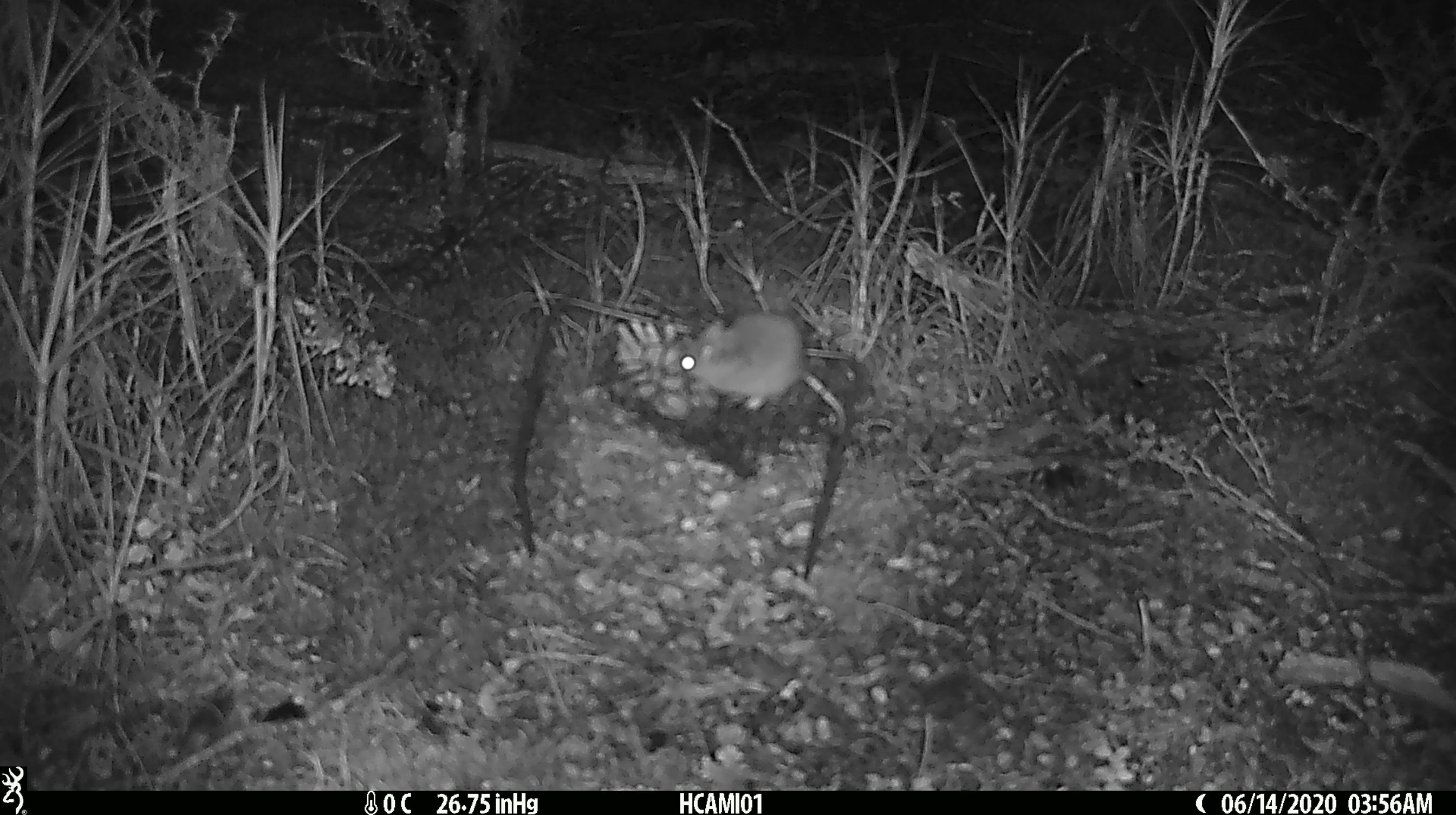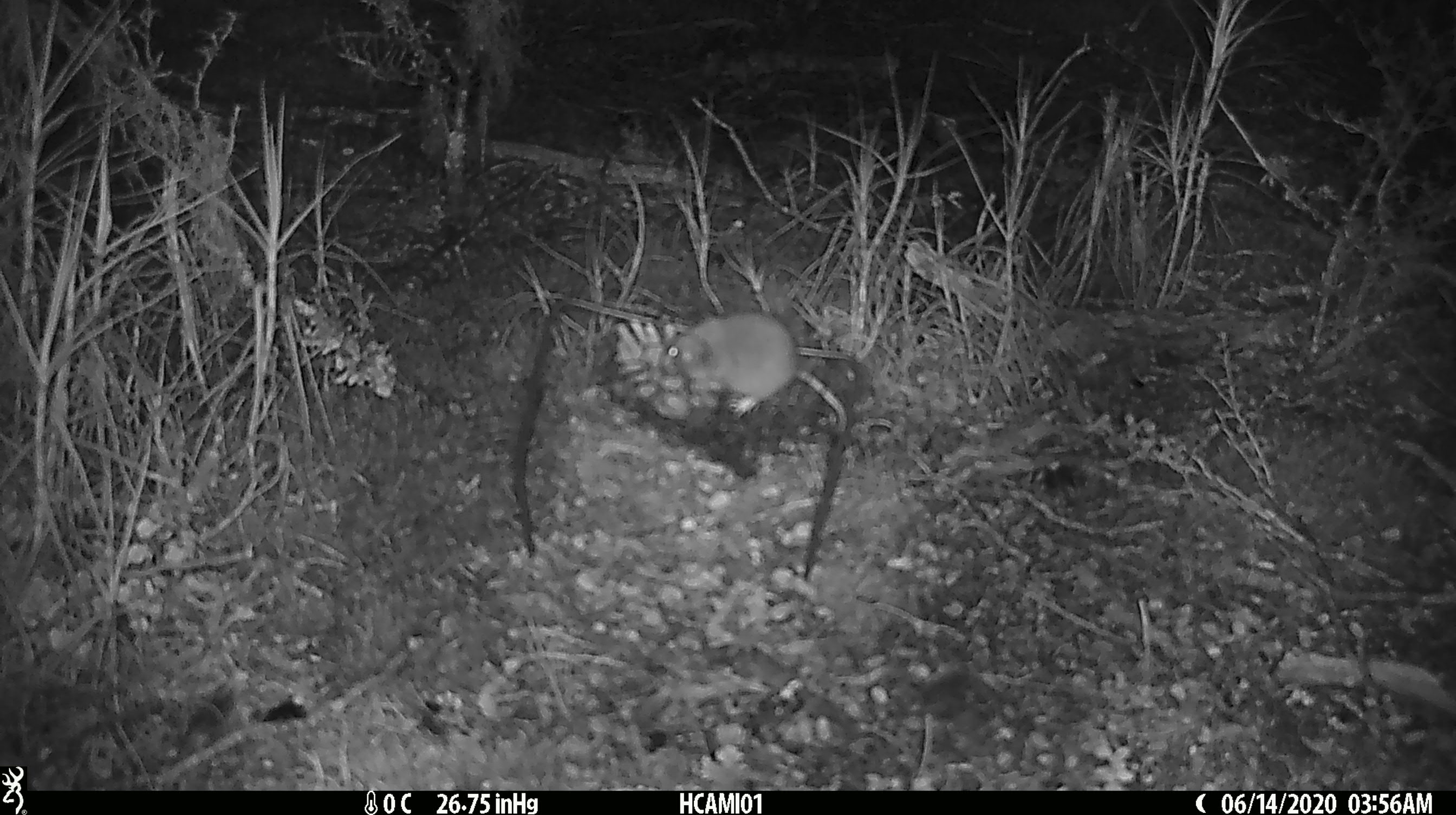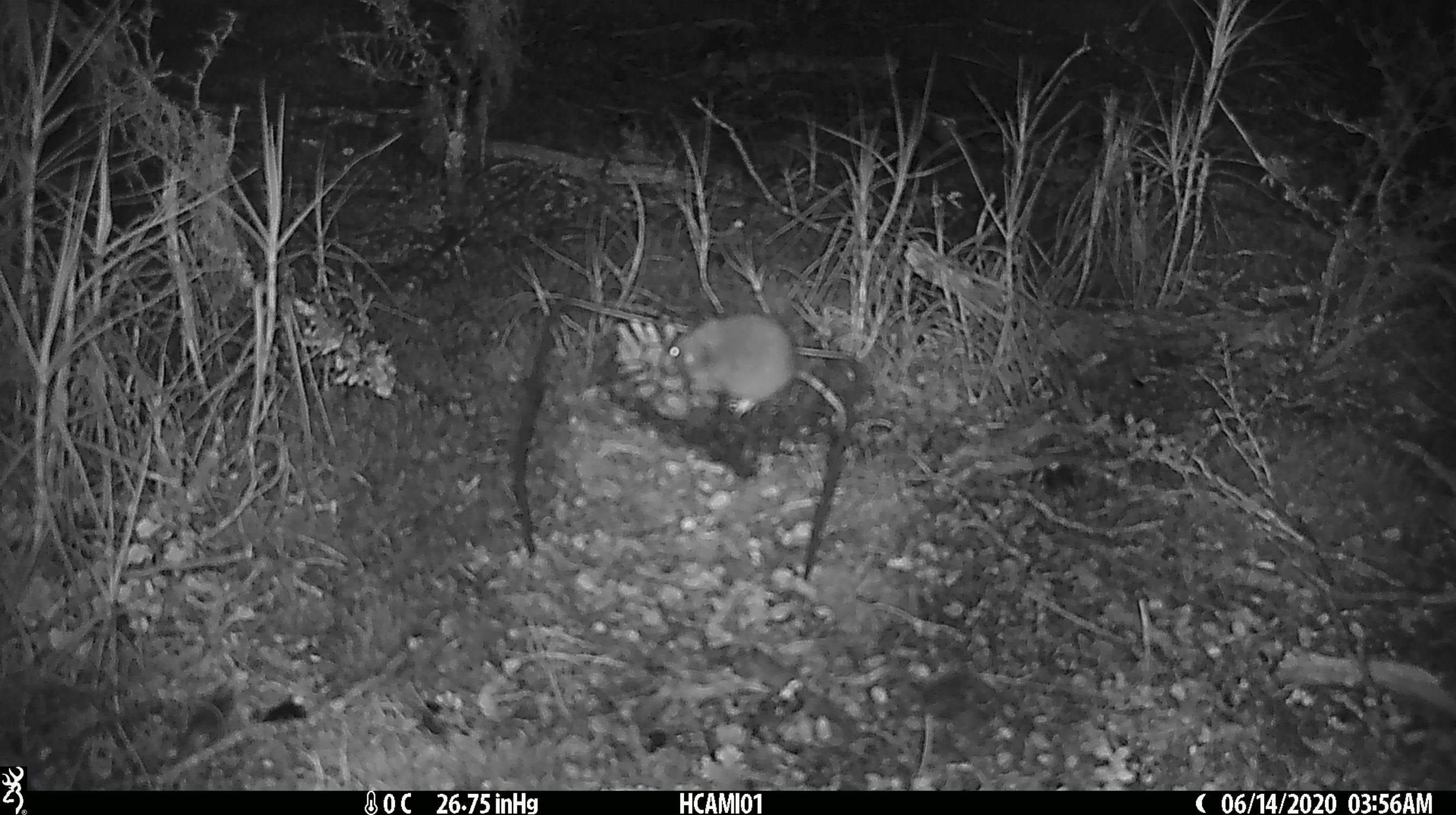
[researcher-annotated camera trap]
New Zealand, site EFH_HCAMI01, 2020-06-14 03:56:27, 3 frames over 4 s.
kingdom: Animalia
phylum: Chordata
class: Mammalia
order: Rodentia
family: Muridae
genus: Mus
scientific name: Mus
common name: mouse